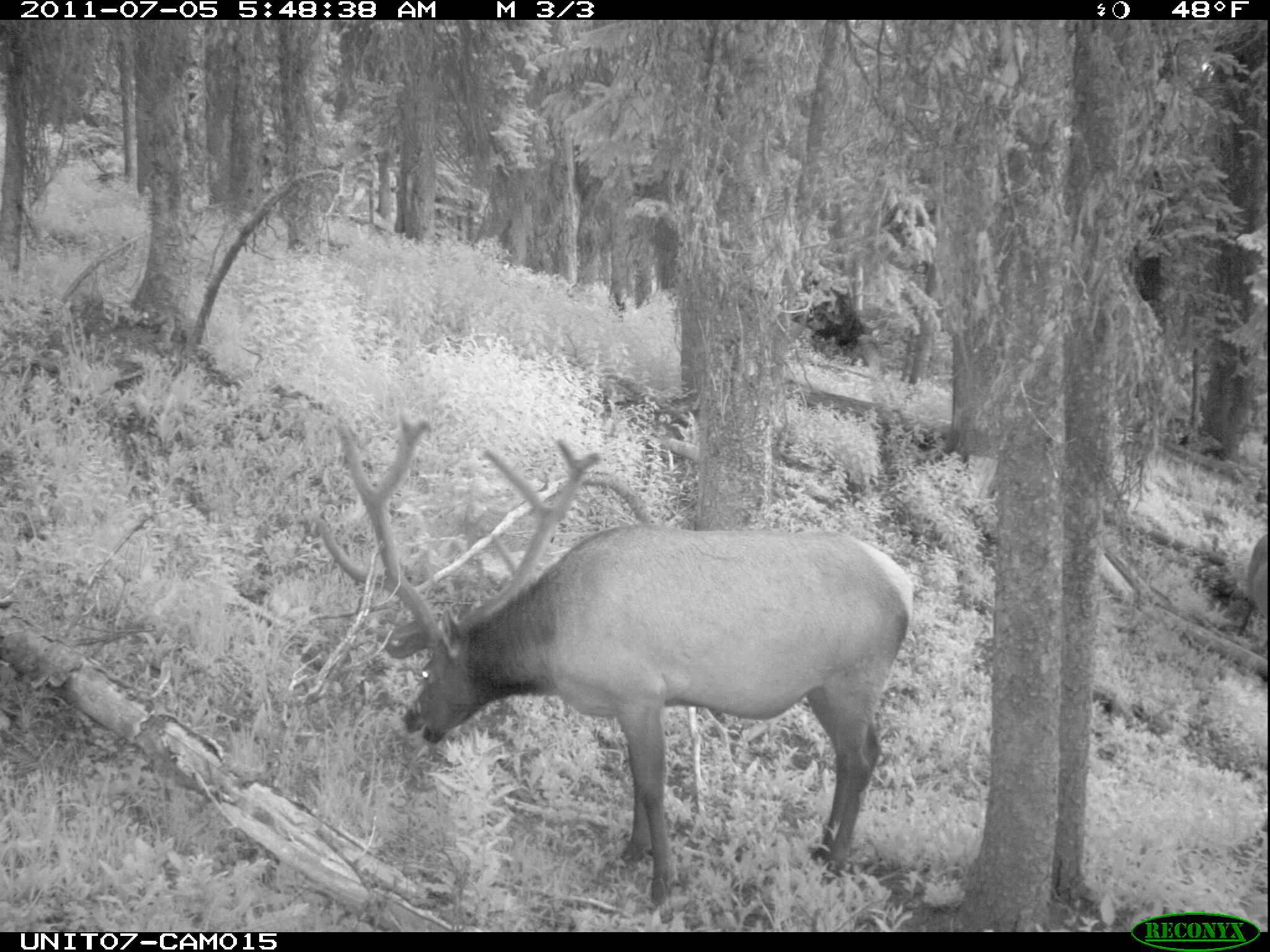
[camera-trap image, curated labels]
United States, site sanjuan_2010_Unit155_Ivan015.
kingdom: Animalia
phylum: Chordata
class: Mammalia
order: Artiodactyla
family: Cervidae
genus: Cervus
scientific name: Cervus elaphus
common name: red deer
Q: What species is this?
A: Cervus elaphus (red deer).